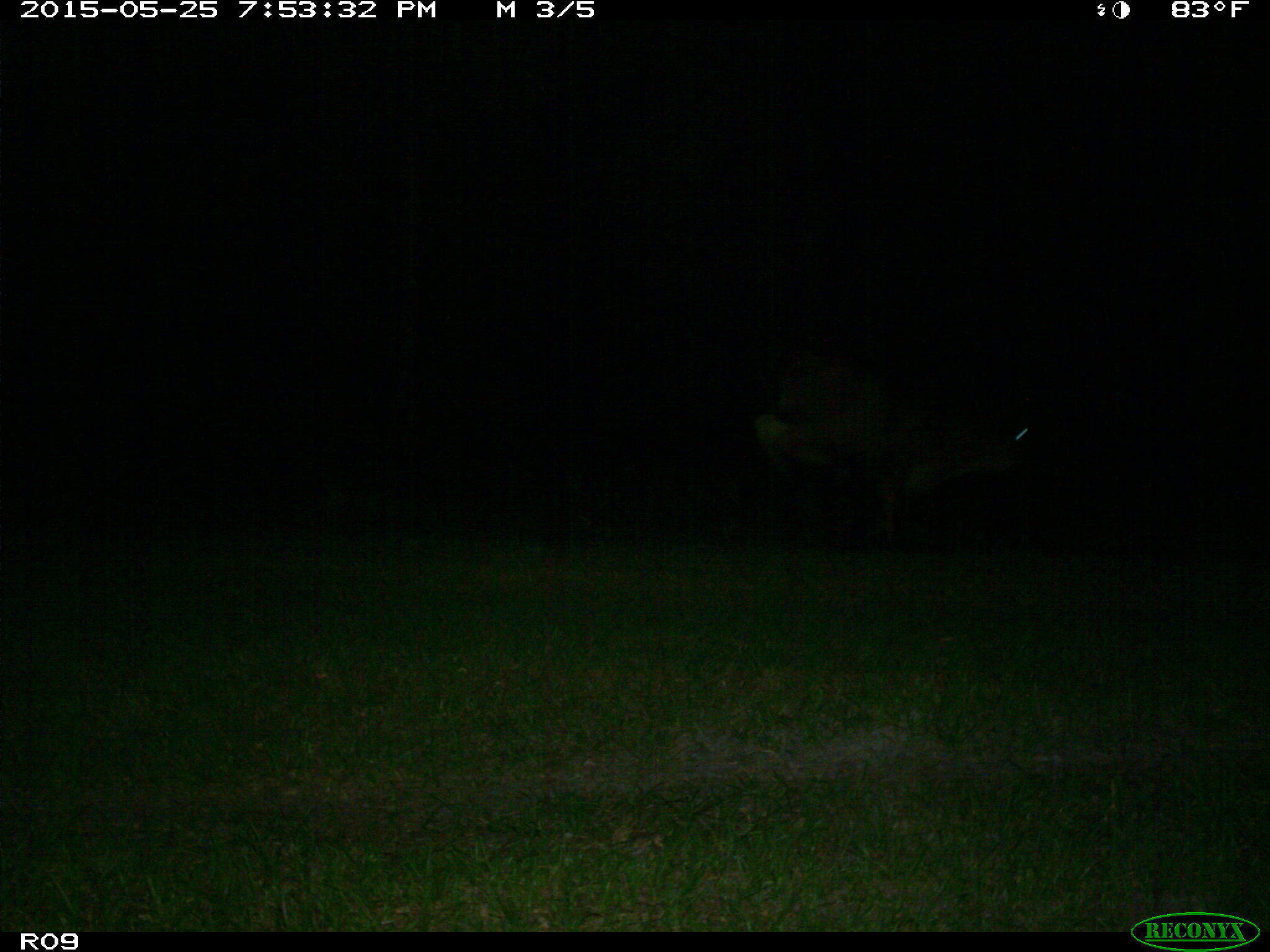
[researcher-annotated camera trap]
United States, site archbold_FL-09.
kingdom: Animalia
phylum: Chordata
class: Mammalia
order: Artiodactyla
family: Bovidae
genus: Bos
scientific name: Bos taurus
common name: domestic cow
Bos taurus (domestic cow).